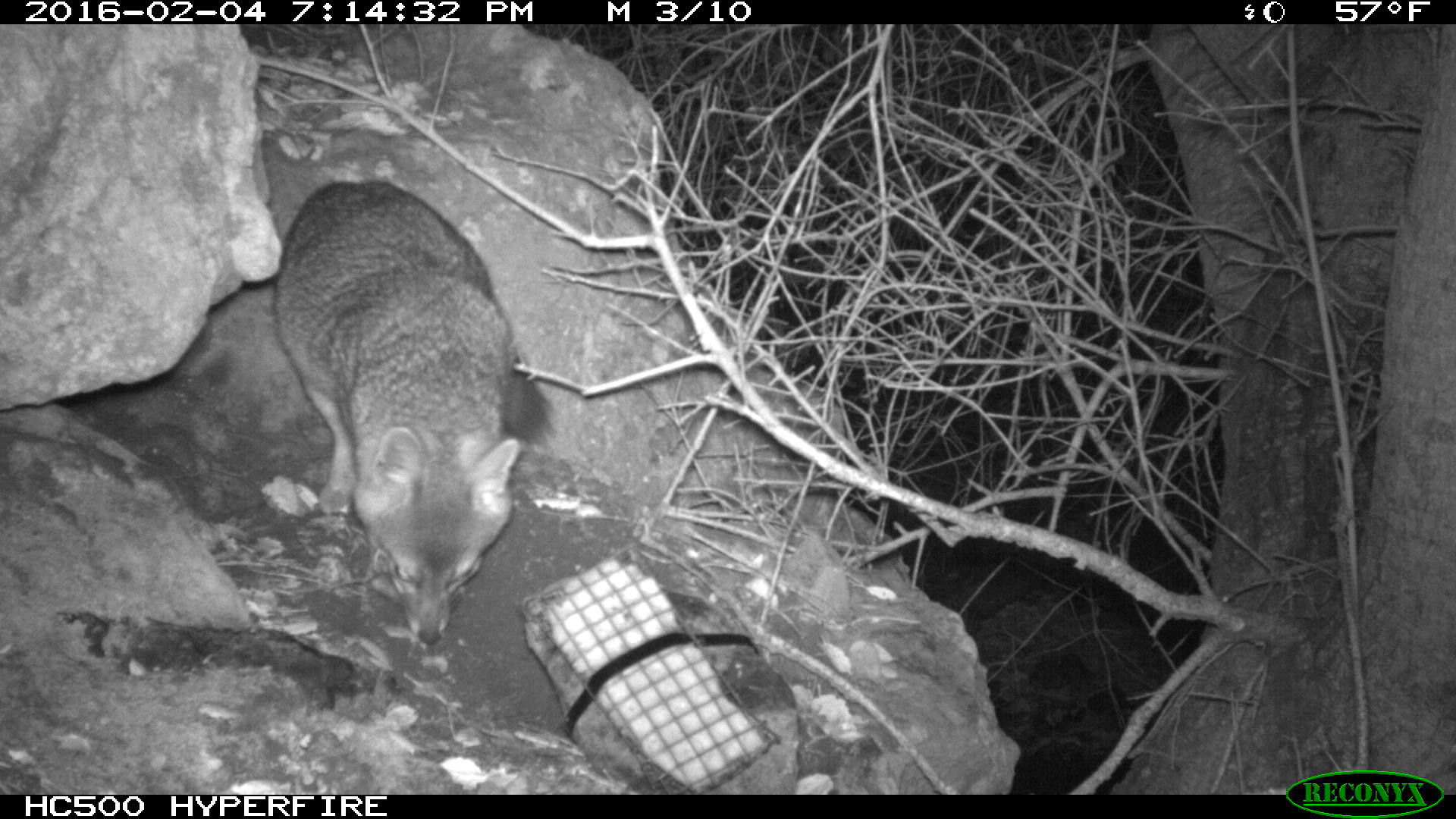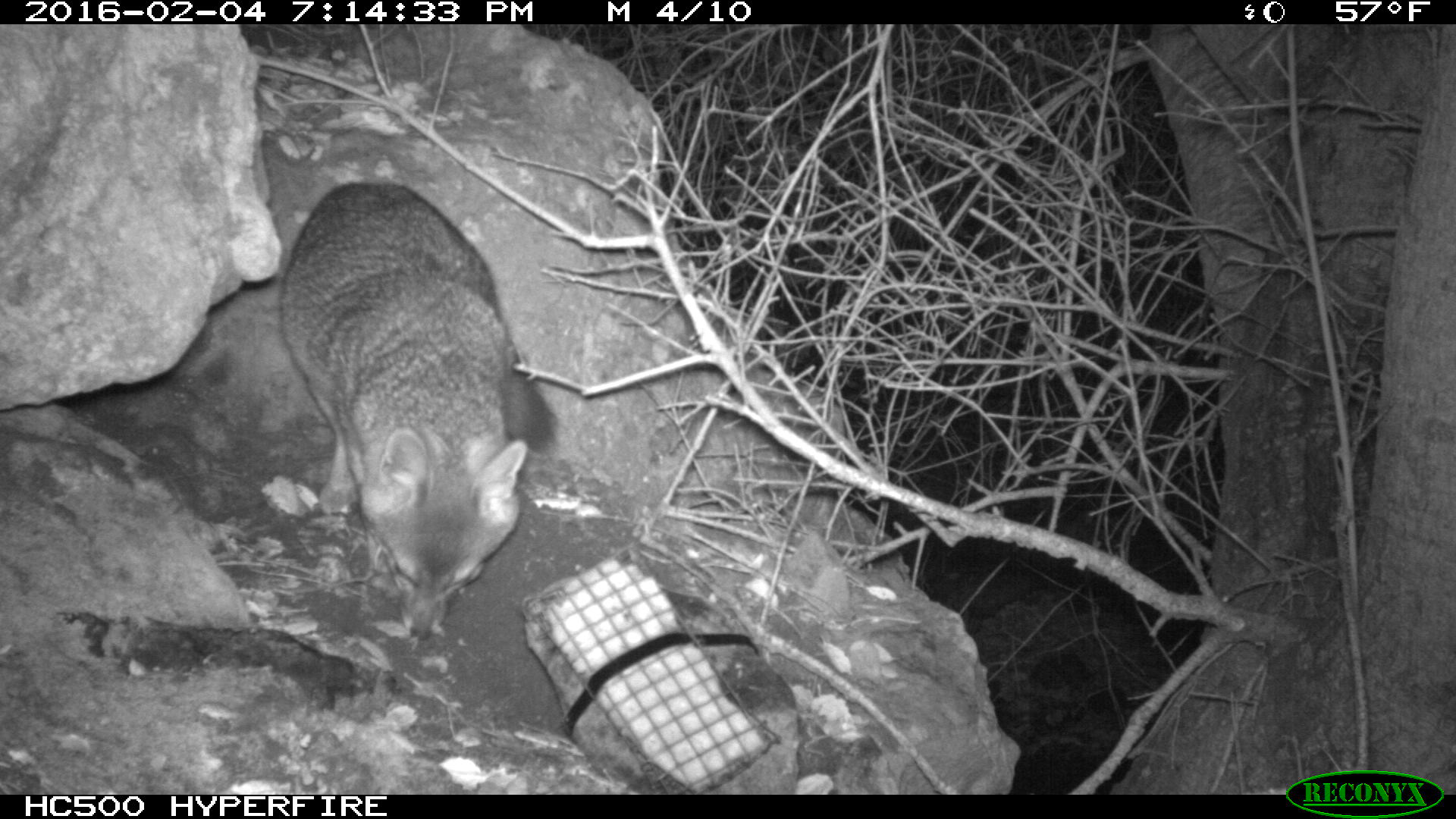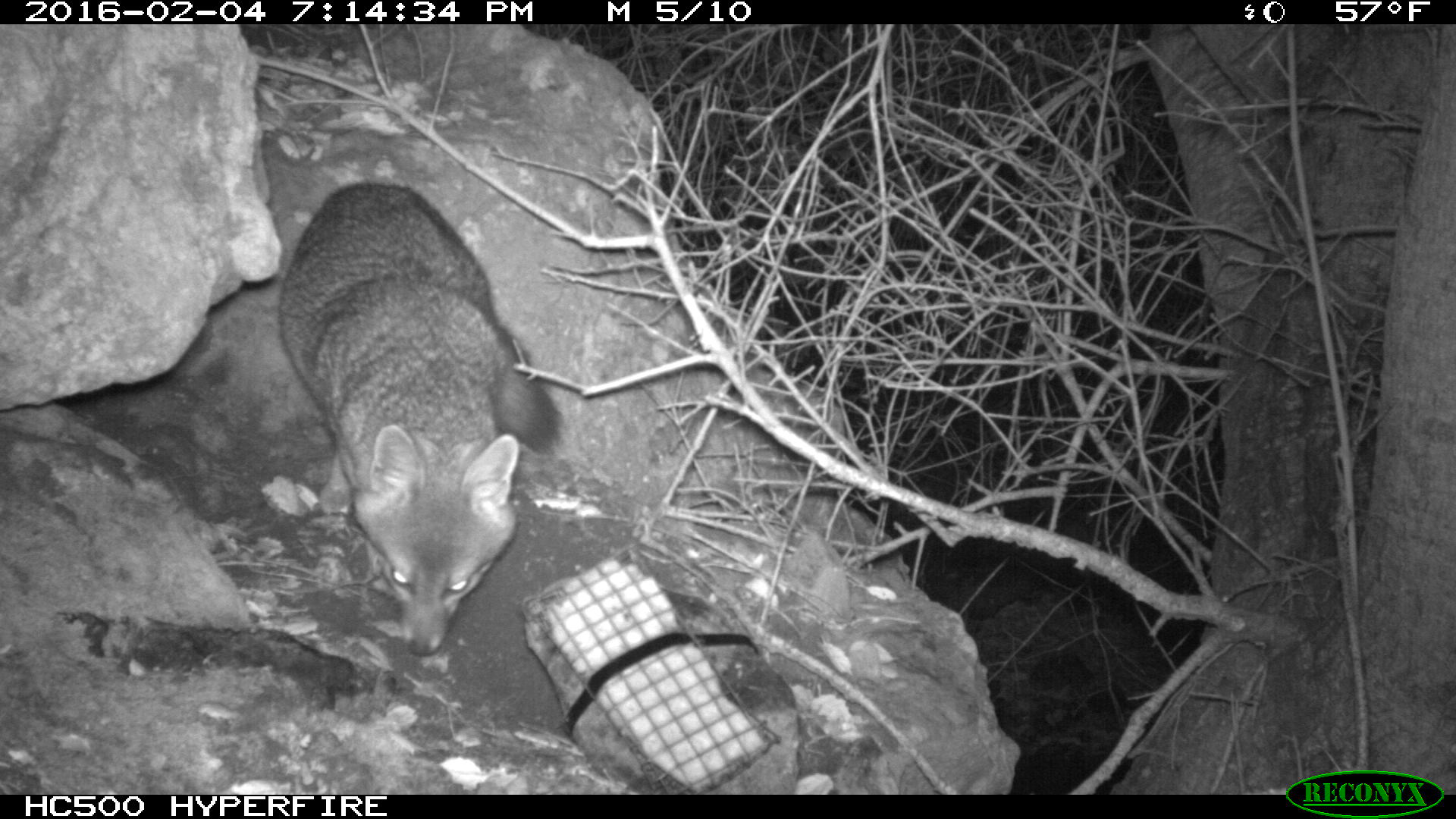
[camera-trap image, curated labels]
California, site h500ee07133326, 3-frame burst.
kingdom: Animalia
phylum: Chordata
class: Mammalia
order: Carnivora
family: Canidae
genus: Urocyon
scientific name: Urocyon littoralis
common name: island fox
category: fox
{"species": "fox (island fox) (Urocyon littoralis)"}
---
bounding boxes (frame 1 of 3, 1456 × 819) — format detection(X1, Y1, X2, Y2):
fox: detection(275, 177, 554, 646)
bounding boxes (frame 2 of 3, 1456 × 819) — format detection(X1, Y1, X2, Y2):
fox: detection(279, 180, 558, 641)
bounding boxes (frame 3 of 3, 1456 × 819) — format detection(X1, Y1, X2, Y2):
fox: detection(279, 180, 558, 657)